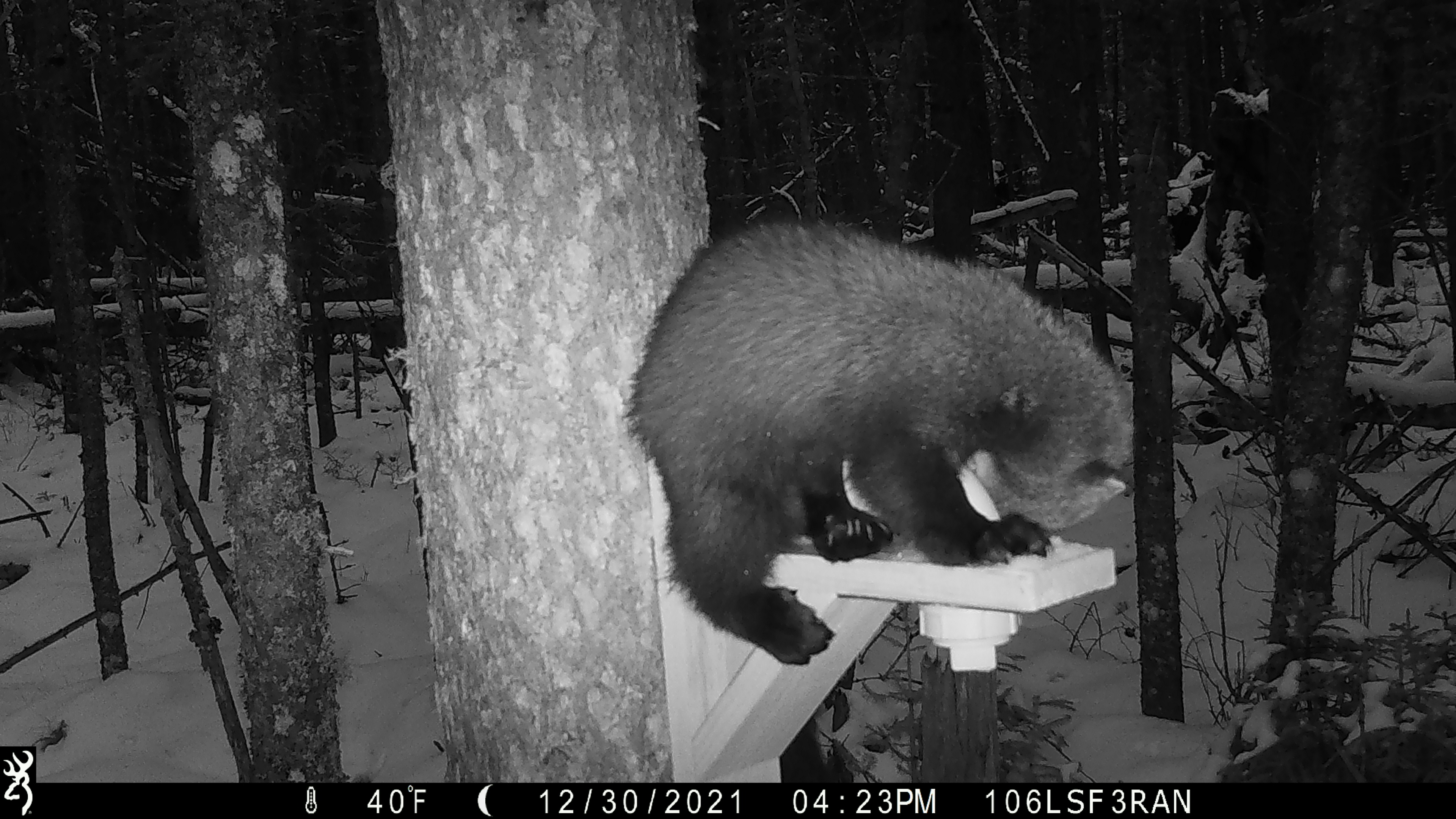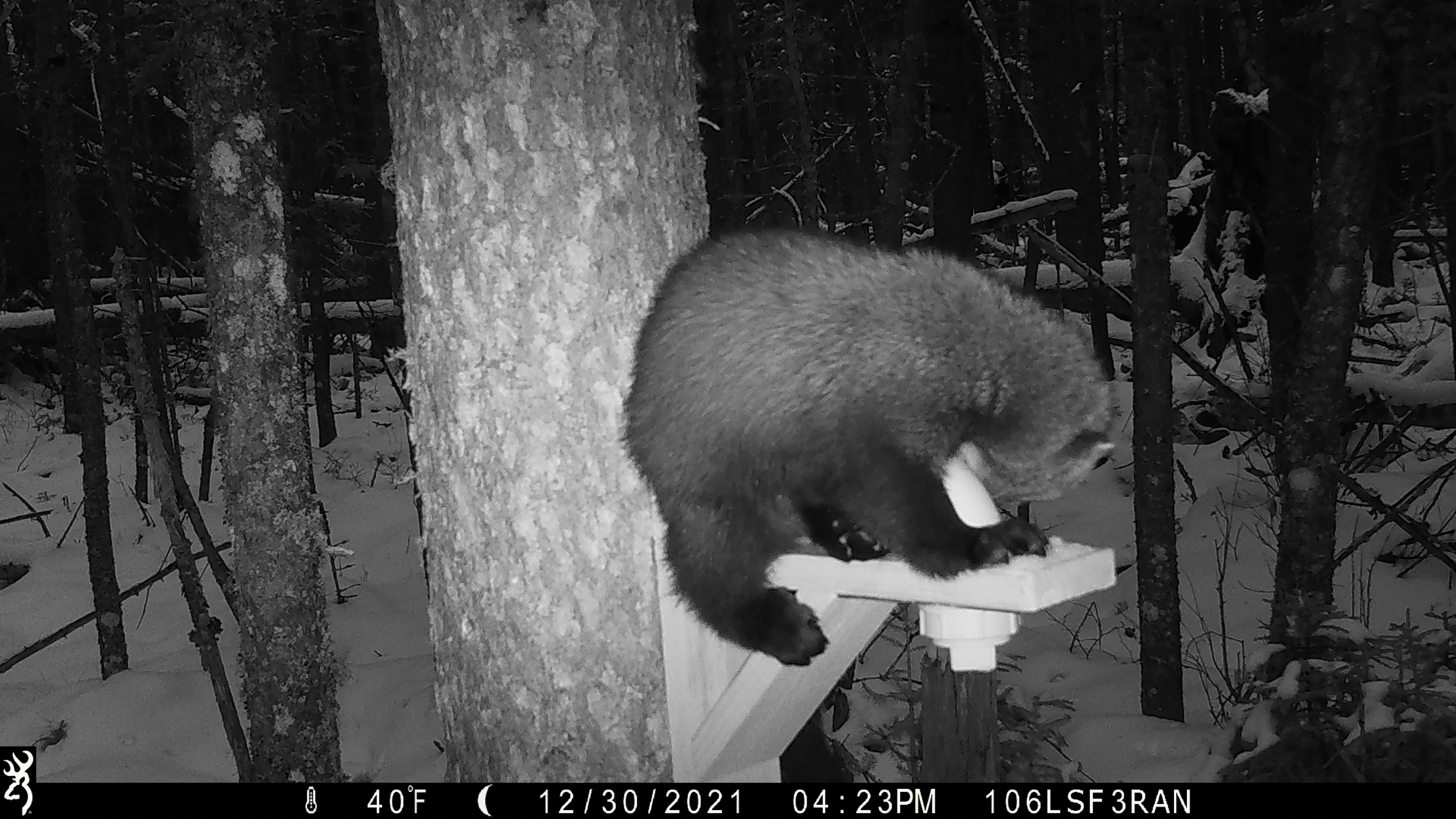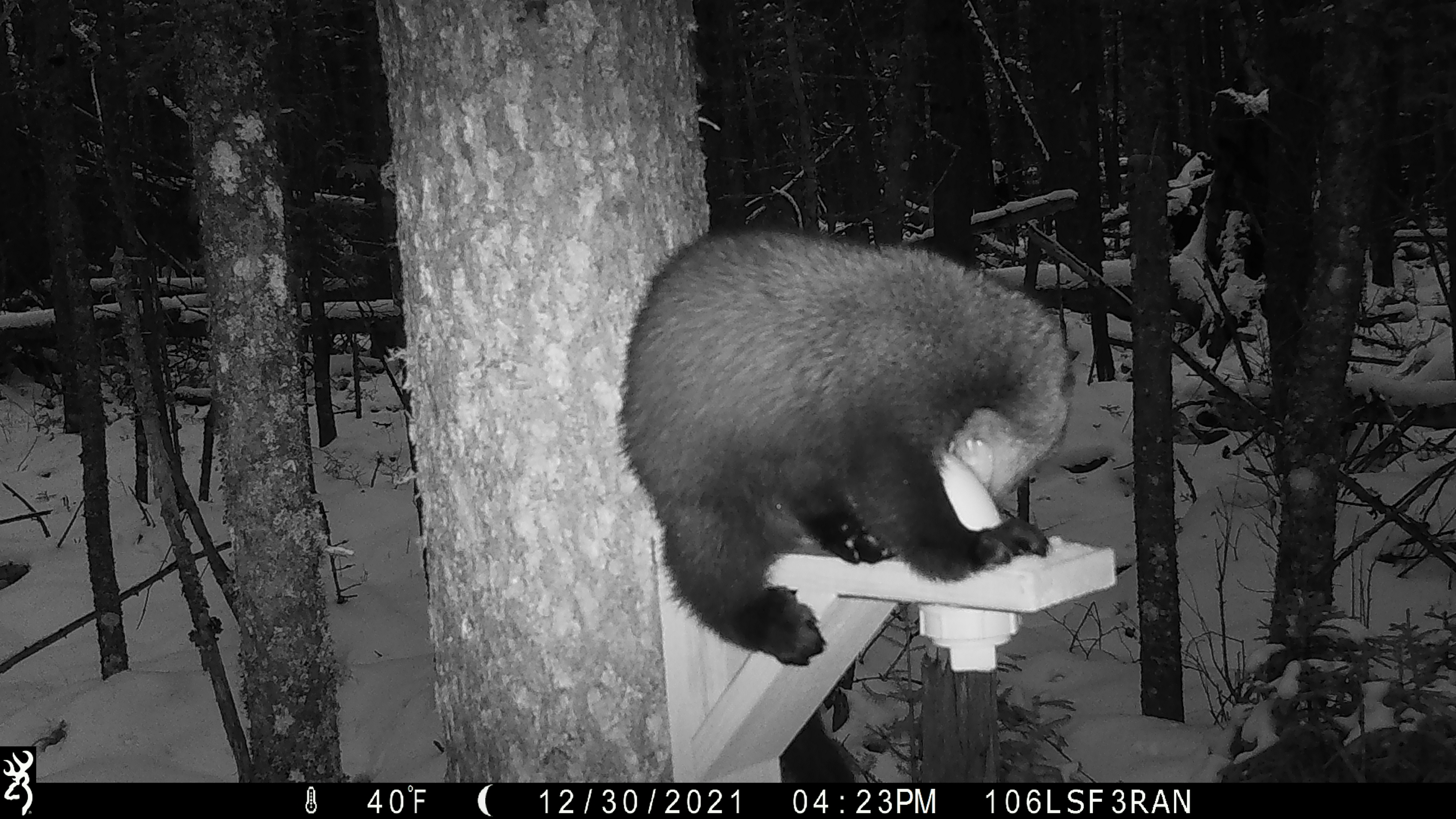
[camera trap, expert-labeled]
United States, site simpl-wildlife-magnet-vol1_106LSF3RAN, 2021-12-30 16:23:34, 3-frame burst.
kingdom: Animalia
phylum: Chordata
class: Mammalia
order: Carnivora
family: Mustelidae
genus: Pekania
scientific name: Pekania pennanti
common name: fisher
Fisher (Pekania pennanti).